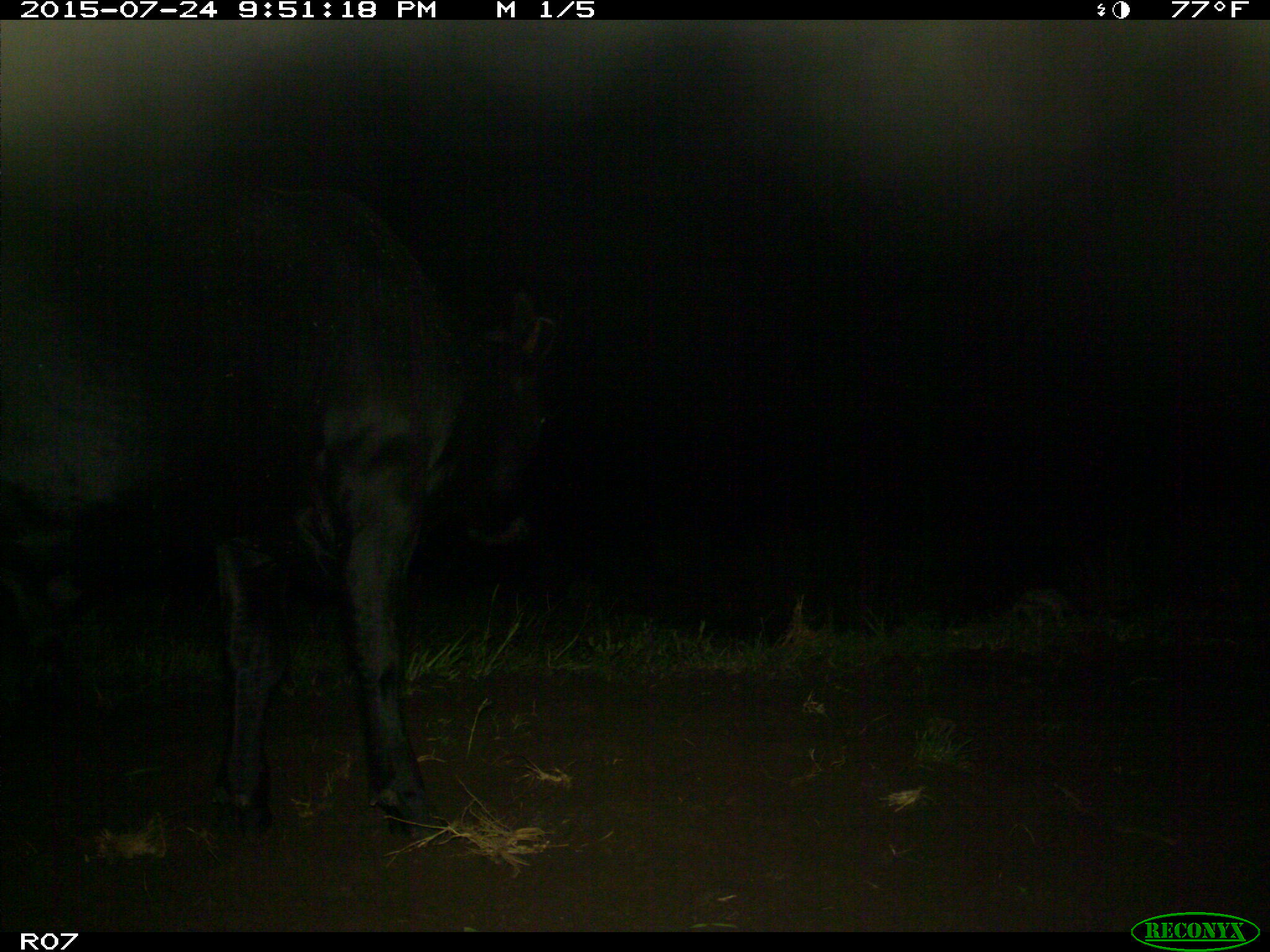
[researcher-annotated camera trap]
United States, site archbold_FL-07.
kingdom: Animalia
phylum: Chordata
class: Mammalia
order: Artiodactyla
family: Bovidae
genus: Bos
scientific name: Bos taurus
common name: domestic cow